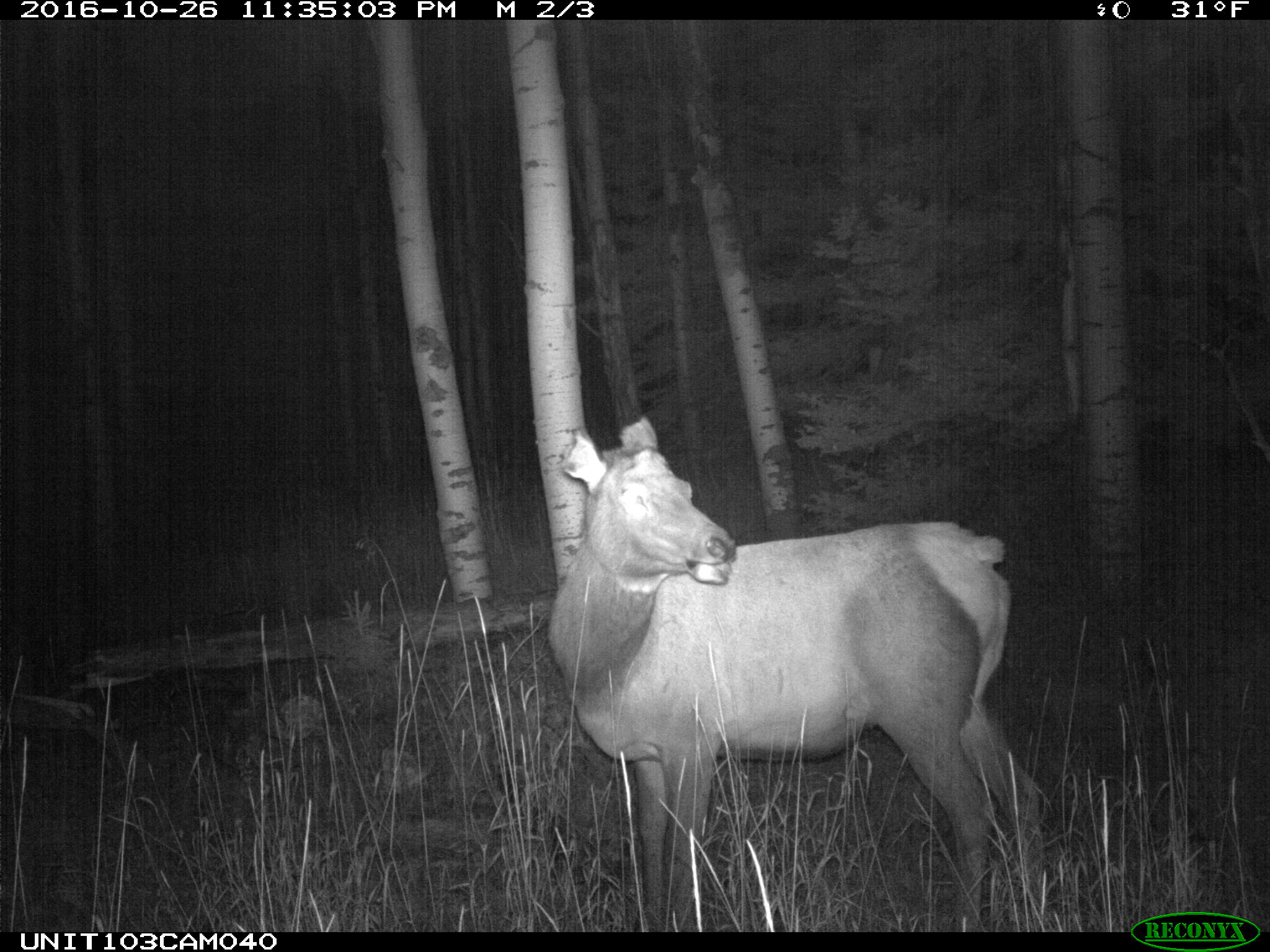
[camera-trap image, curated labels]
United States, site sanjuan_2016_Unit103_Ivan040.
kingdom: Animalia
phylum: Chordata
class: Mammalia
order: Artiodactyla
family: Cervidae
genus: Cervus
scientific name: Cervus elaphus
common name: red deer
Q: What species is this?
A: Cervus elaphus (red deer).